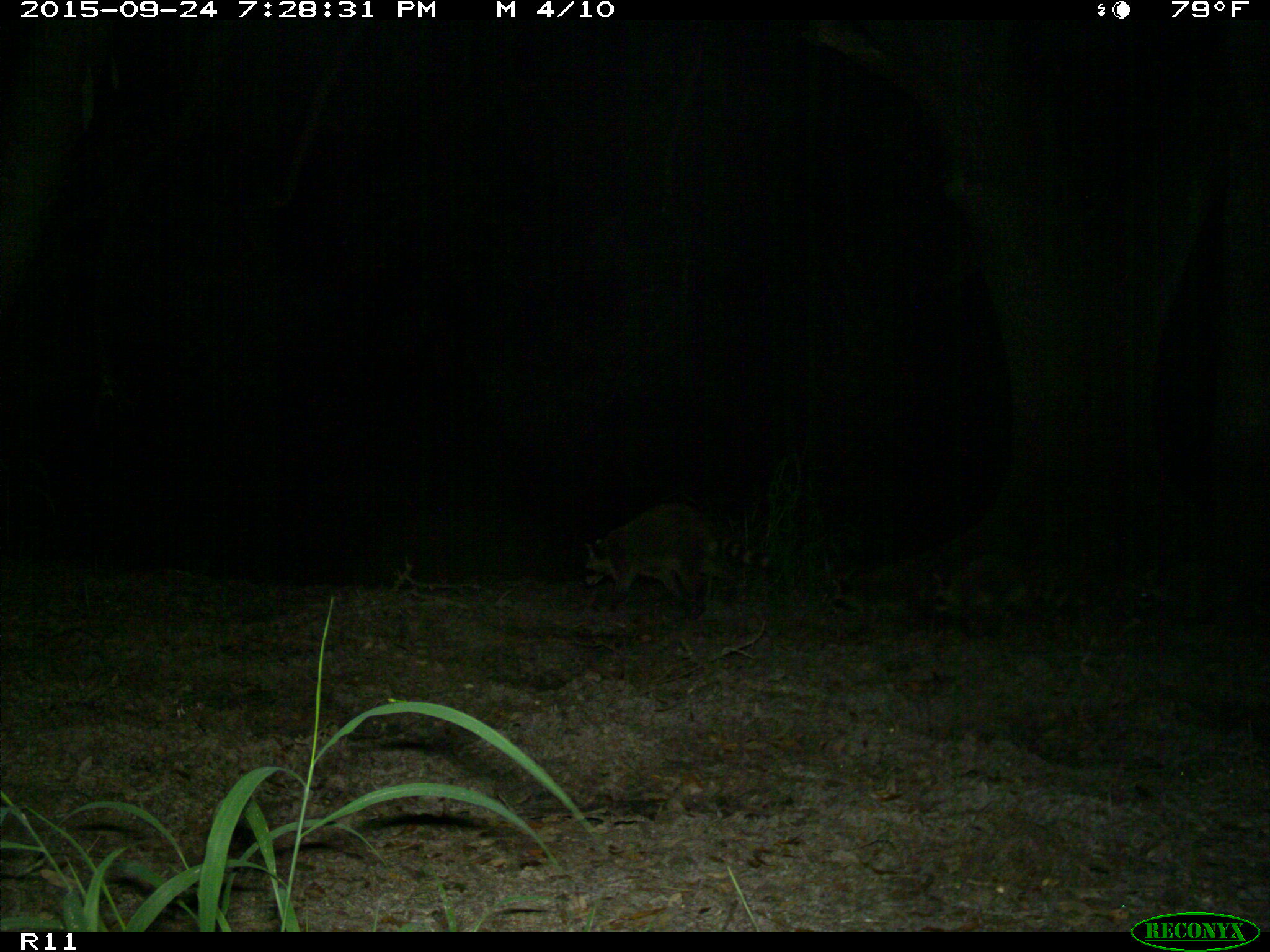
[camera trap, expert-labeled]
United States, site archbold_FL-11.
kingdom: Animalia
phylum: Chordata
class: Mammalia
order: Carnivora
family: Procyonidae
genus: Procyon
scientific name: Procyon lotor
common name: common raccoon